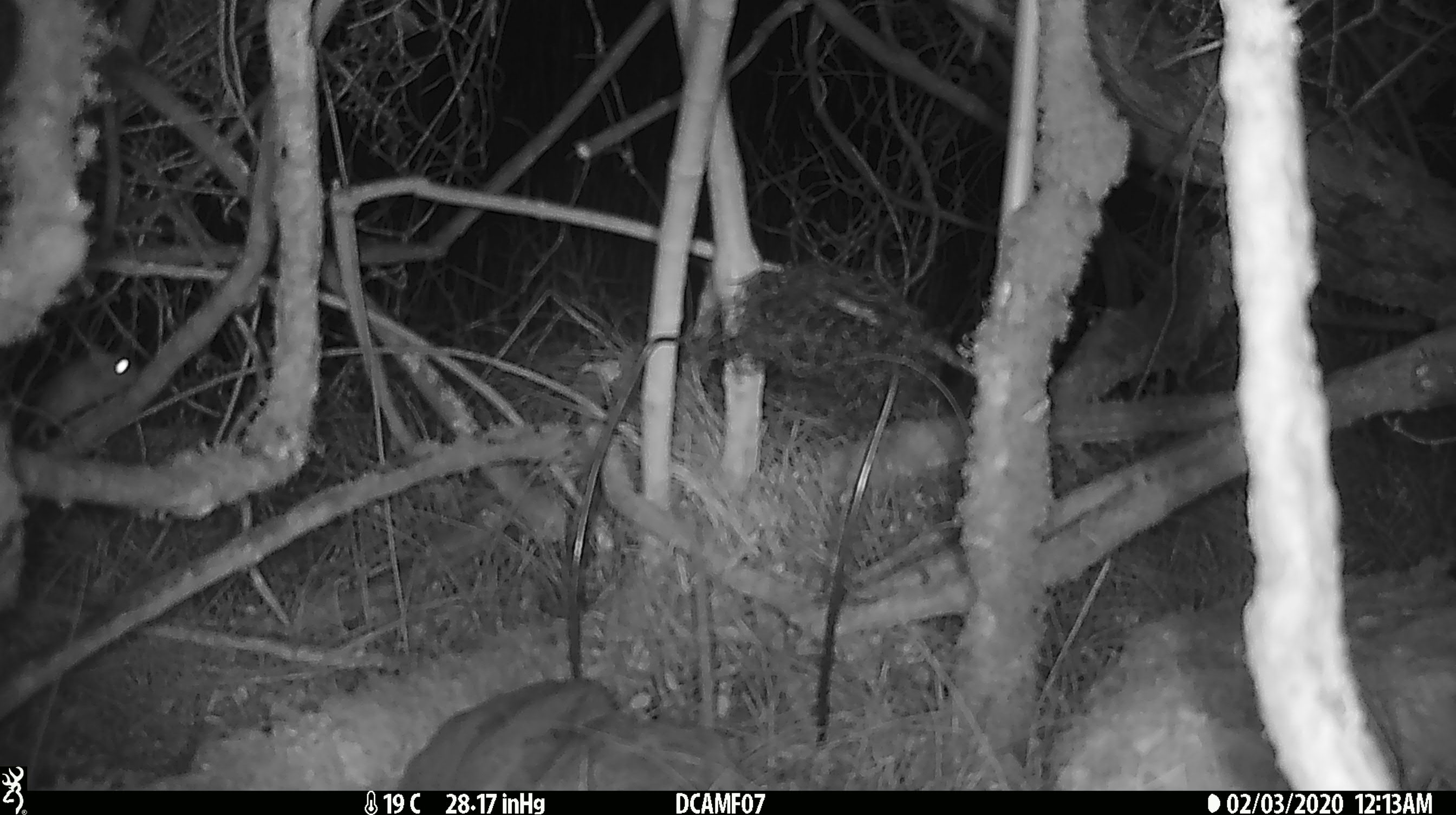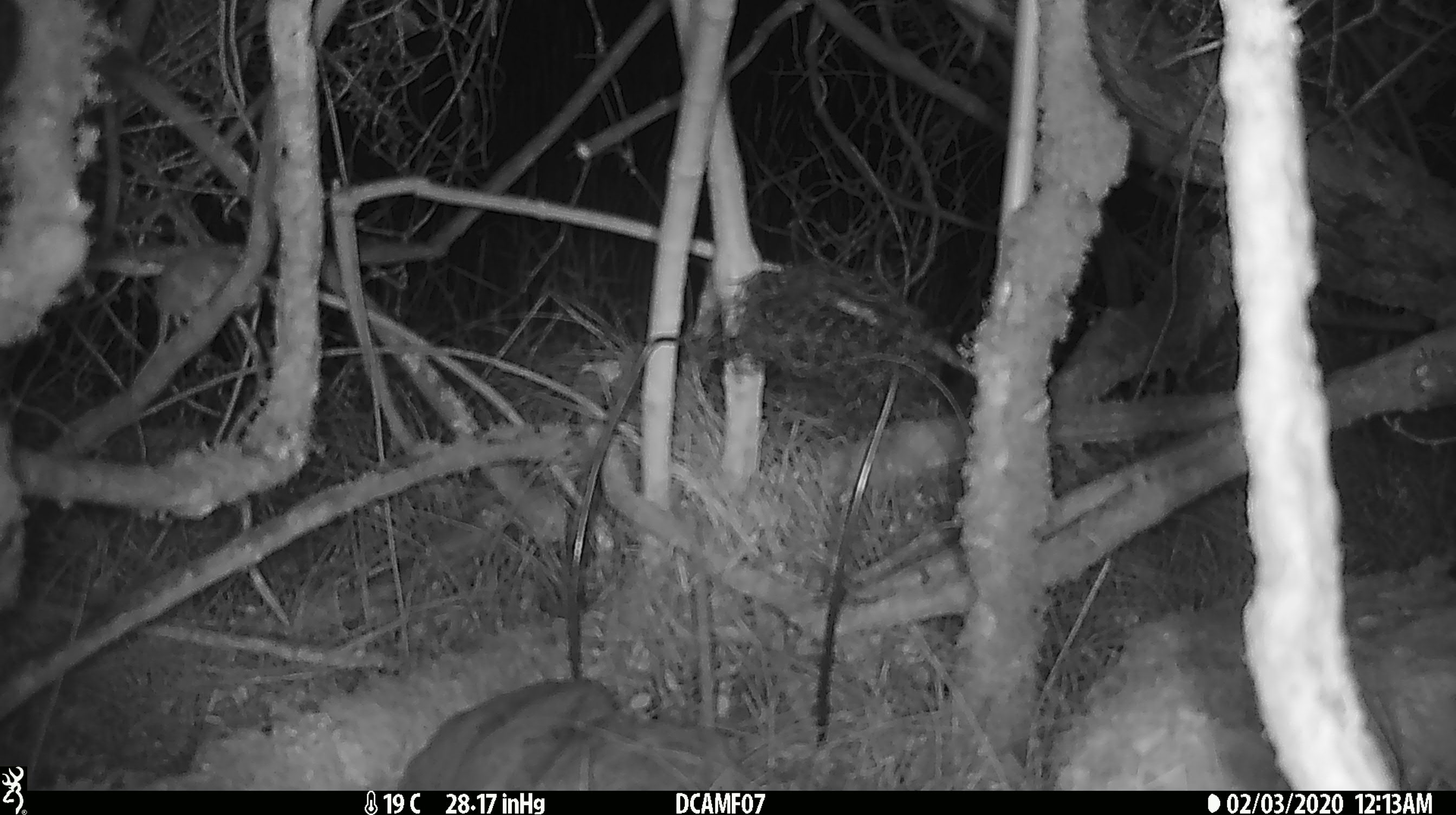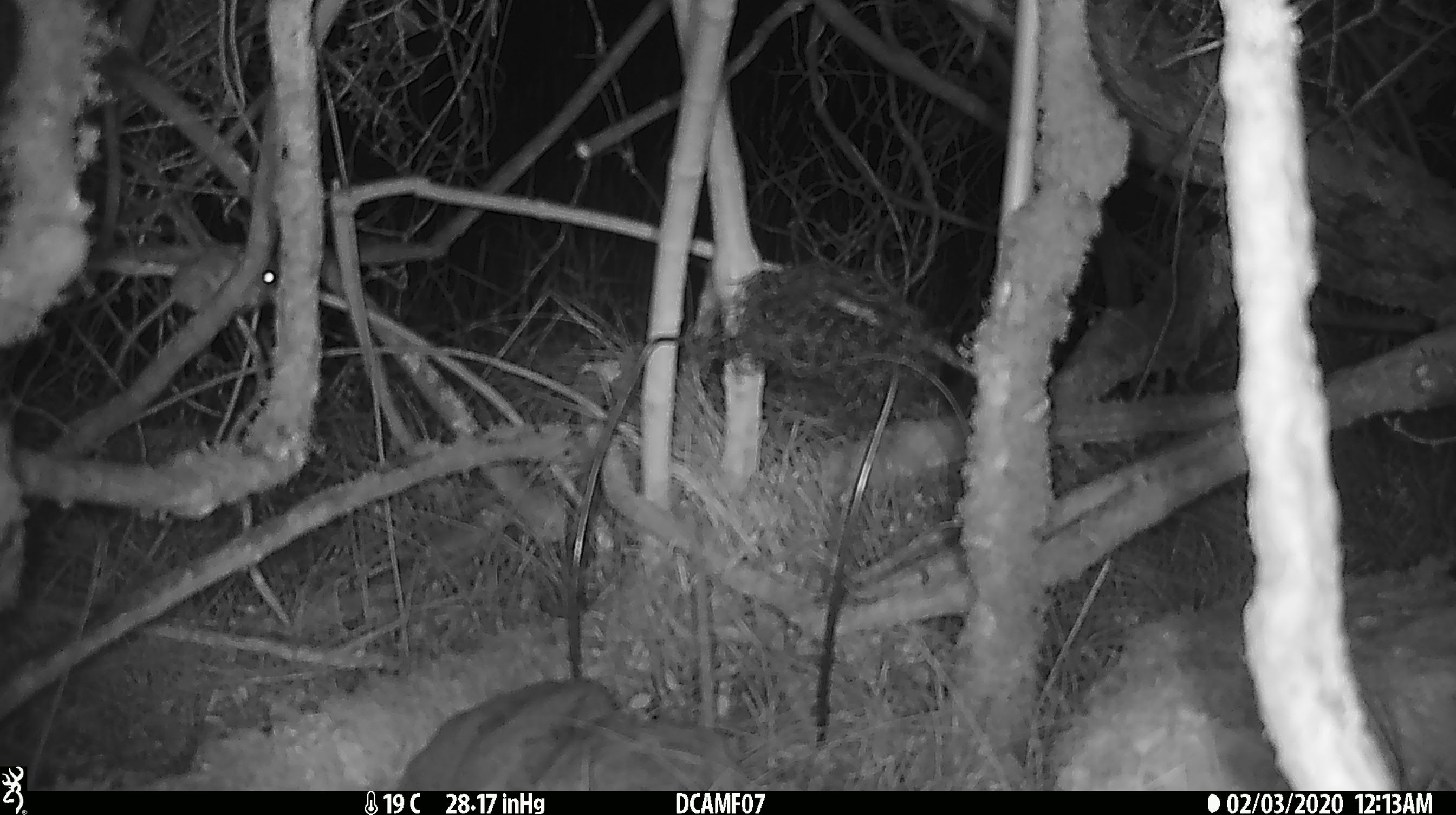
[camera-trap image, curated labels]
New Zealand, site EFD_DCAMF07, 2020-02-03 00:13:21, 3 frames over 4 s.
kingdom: Animalia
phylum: Chordata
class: Mammalia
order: Rodentia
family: Muridae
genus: Mus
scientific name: Mus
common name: mouse